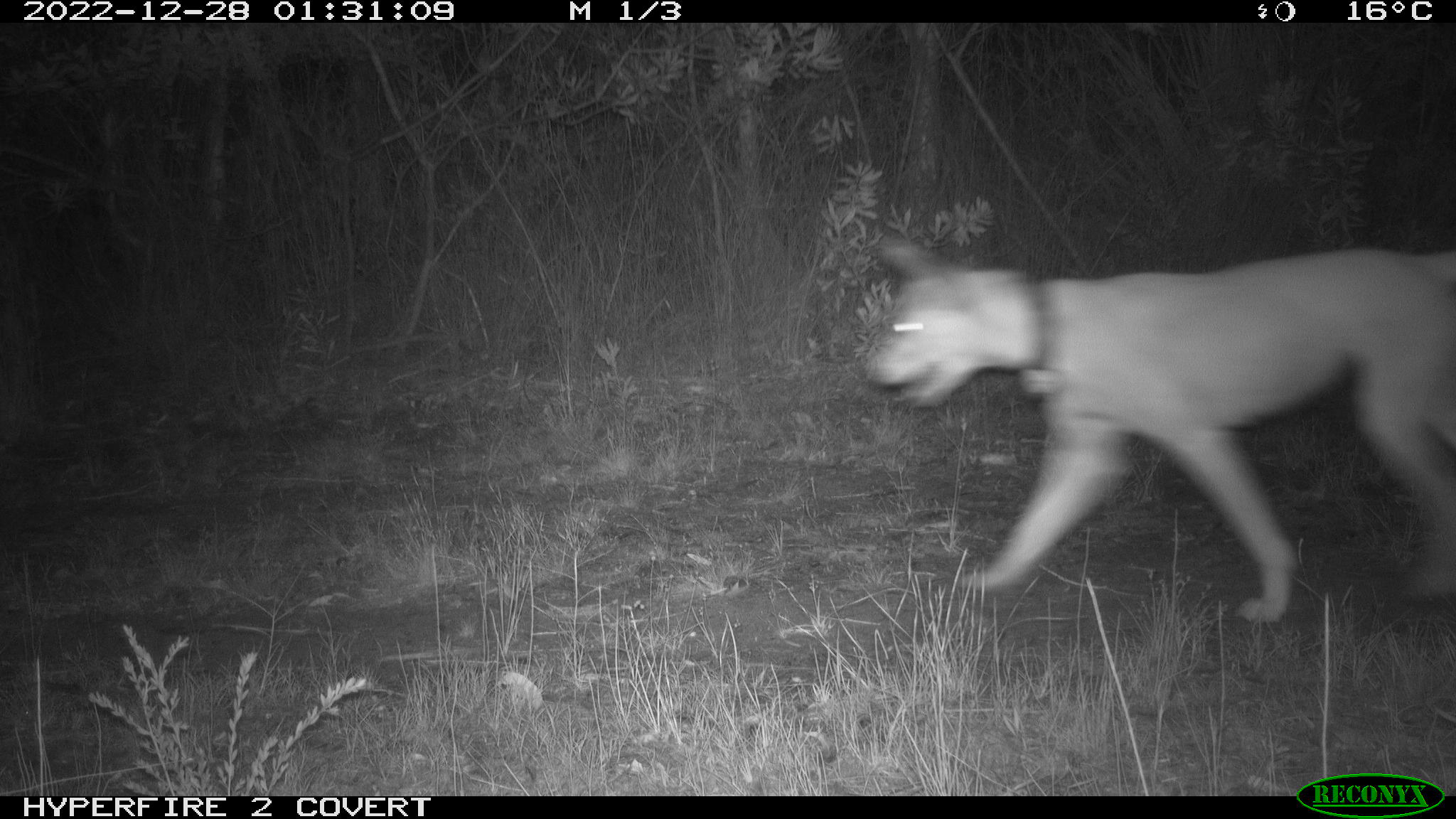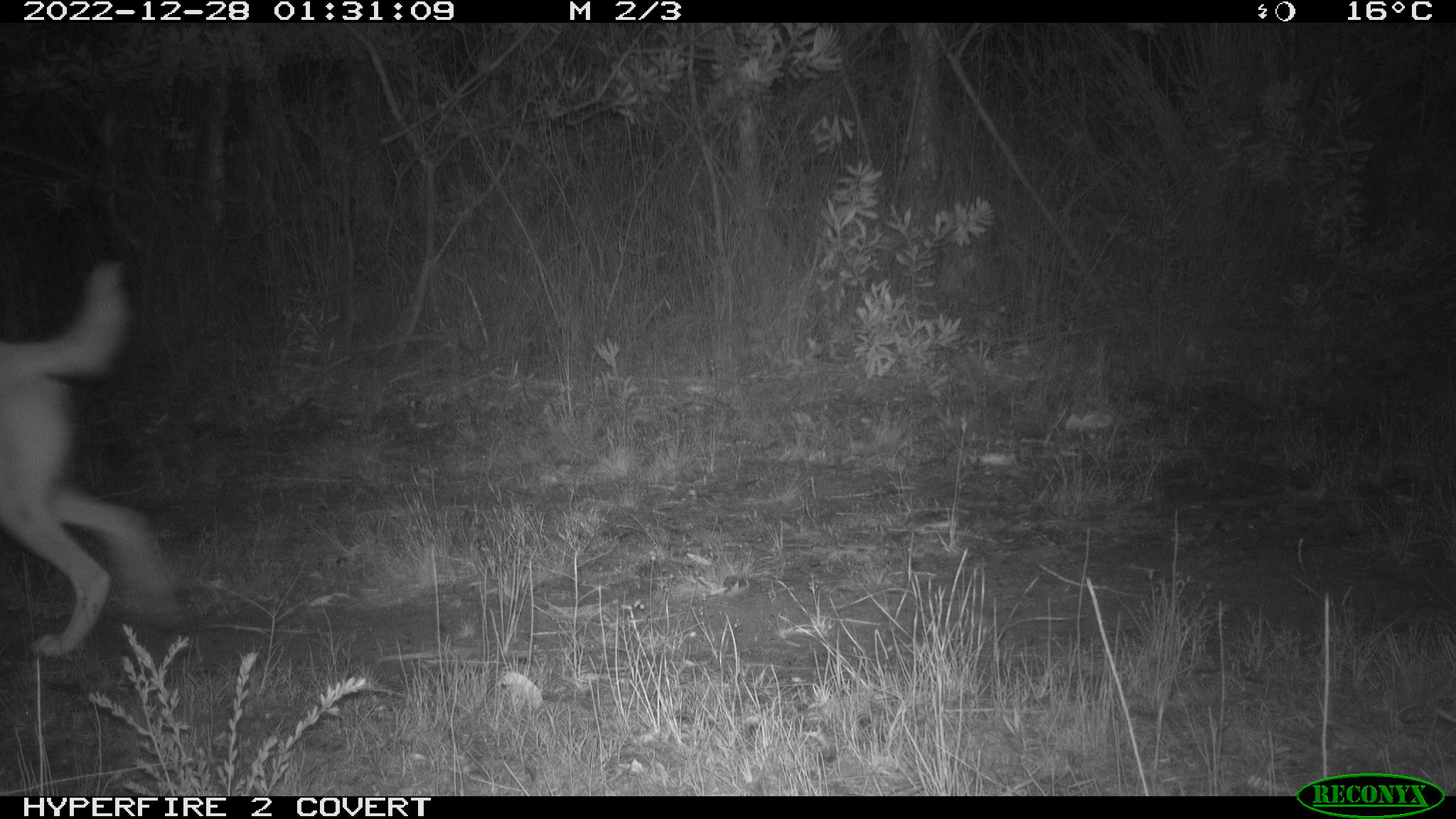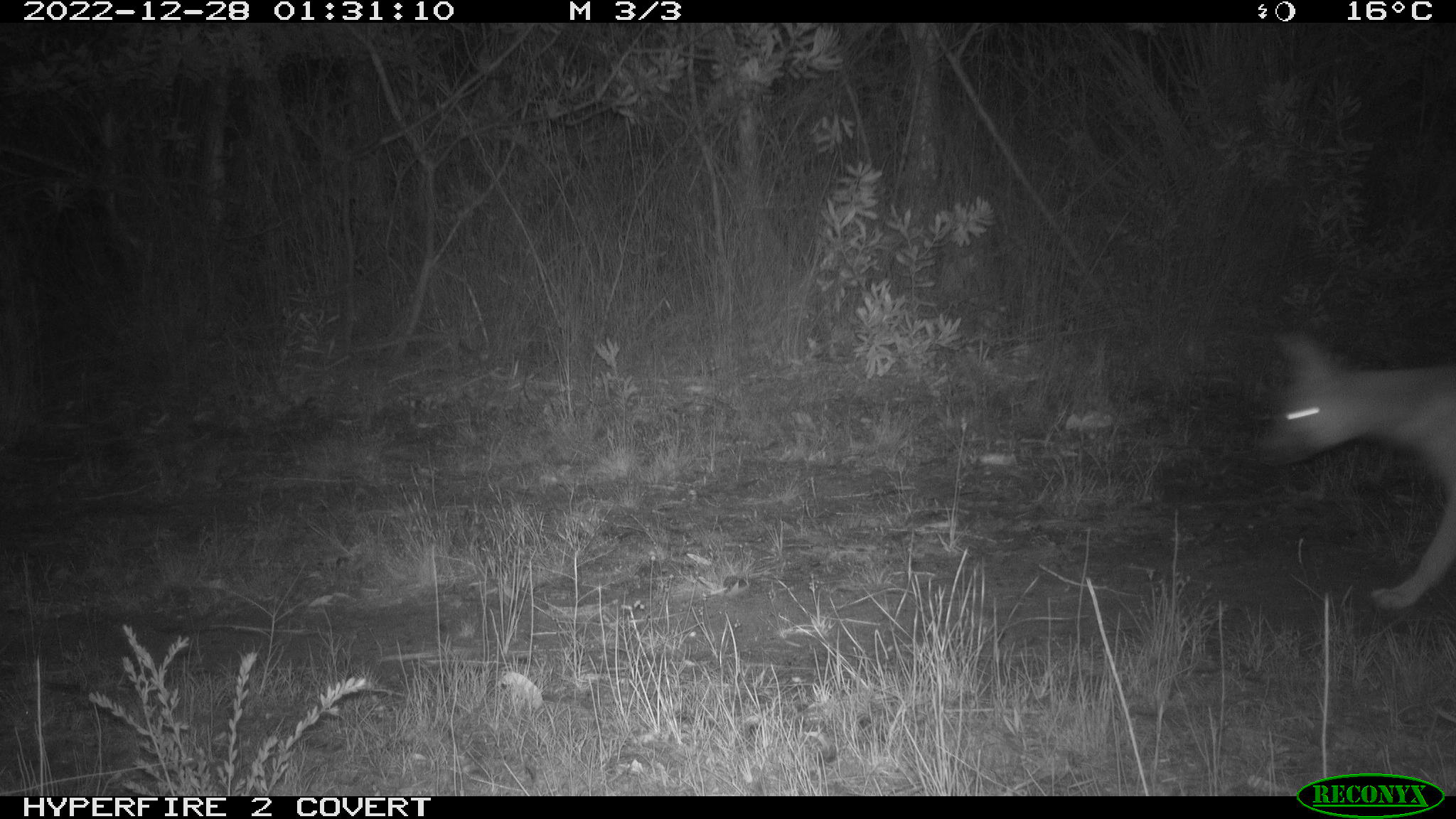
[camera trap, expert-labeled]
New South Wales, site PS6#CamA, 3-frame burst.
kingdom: Animalia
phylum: Chordata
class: Mammalia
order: Carnivora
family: Canidae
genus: Canis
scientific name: Canis familiaris dingo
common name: dingo